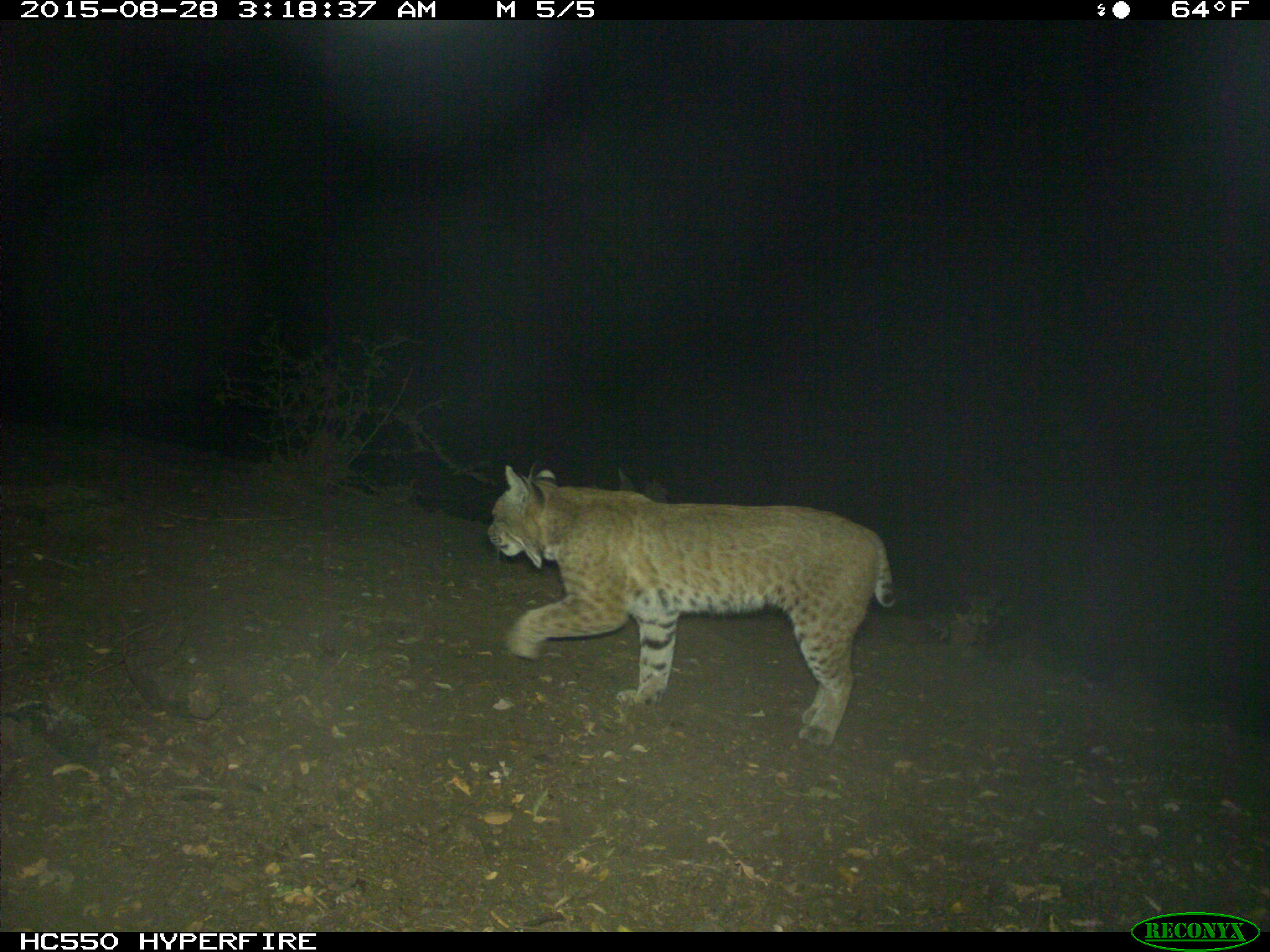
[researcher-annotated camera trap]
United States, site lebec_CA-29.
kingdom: Animalia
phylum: Chordata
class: Mammalia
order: Carnivora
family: Felidae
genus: Lynx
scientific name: Lynx rufus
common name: bobcat